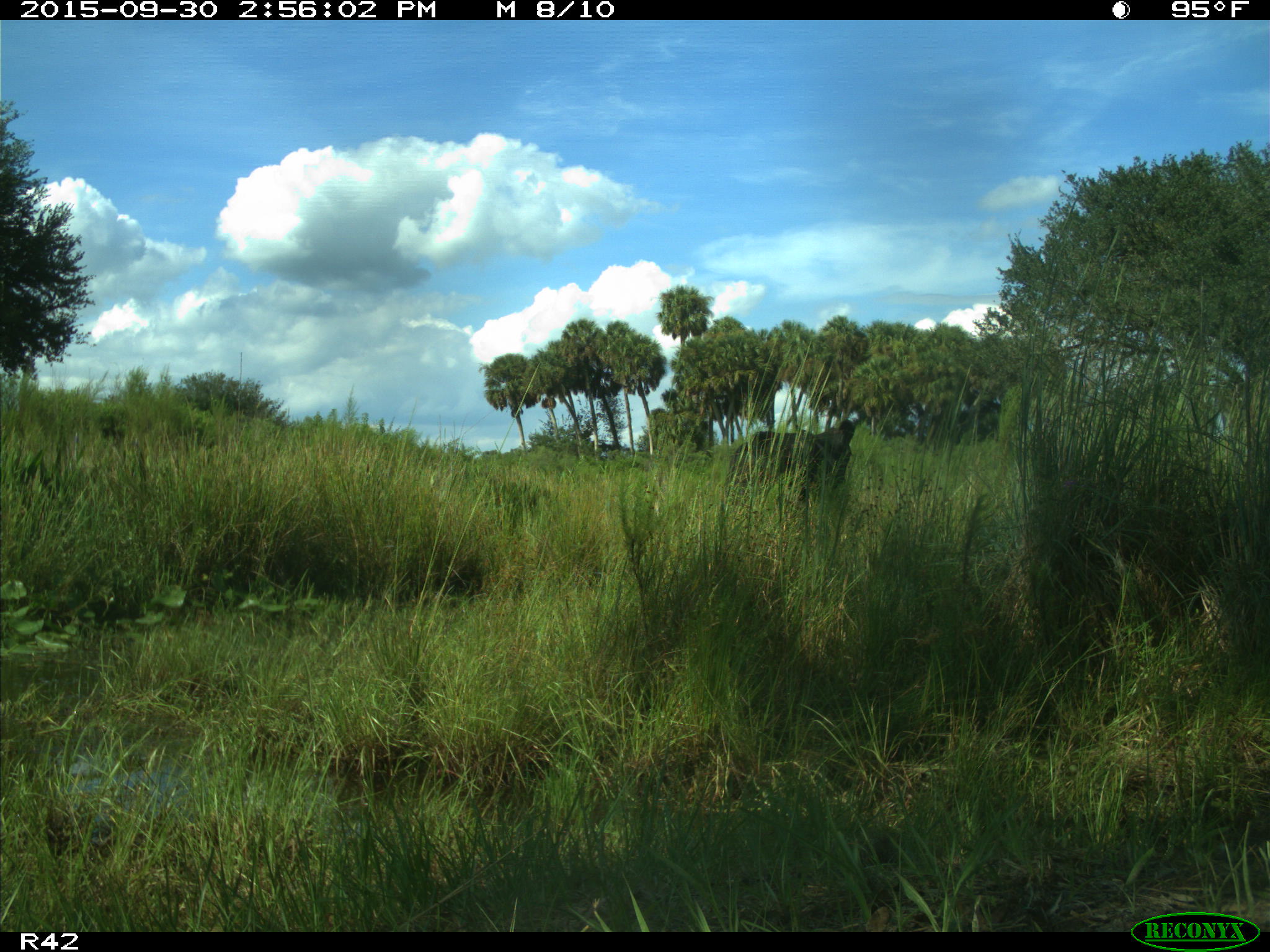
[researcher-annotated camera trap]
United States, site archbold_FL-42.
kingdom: Animalia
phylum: Chordata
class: Mammalia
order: Artiodactyla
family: Bovidae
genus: Bos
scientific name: Bos taurus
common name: domestic cow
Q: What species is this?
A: Bos taurus (domestic cow).